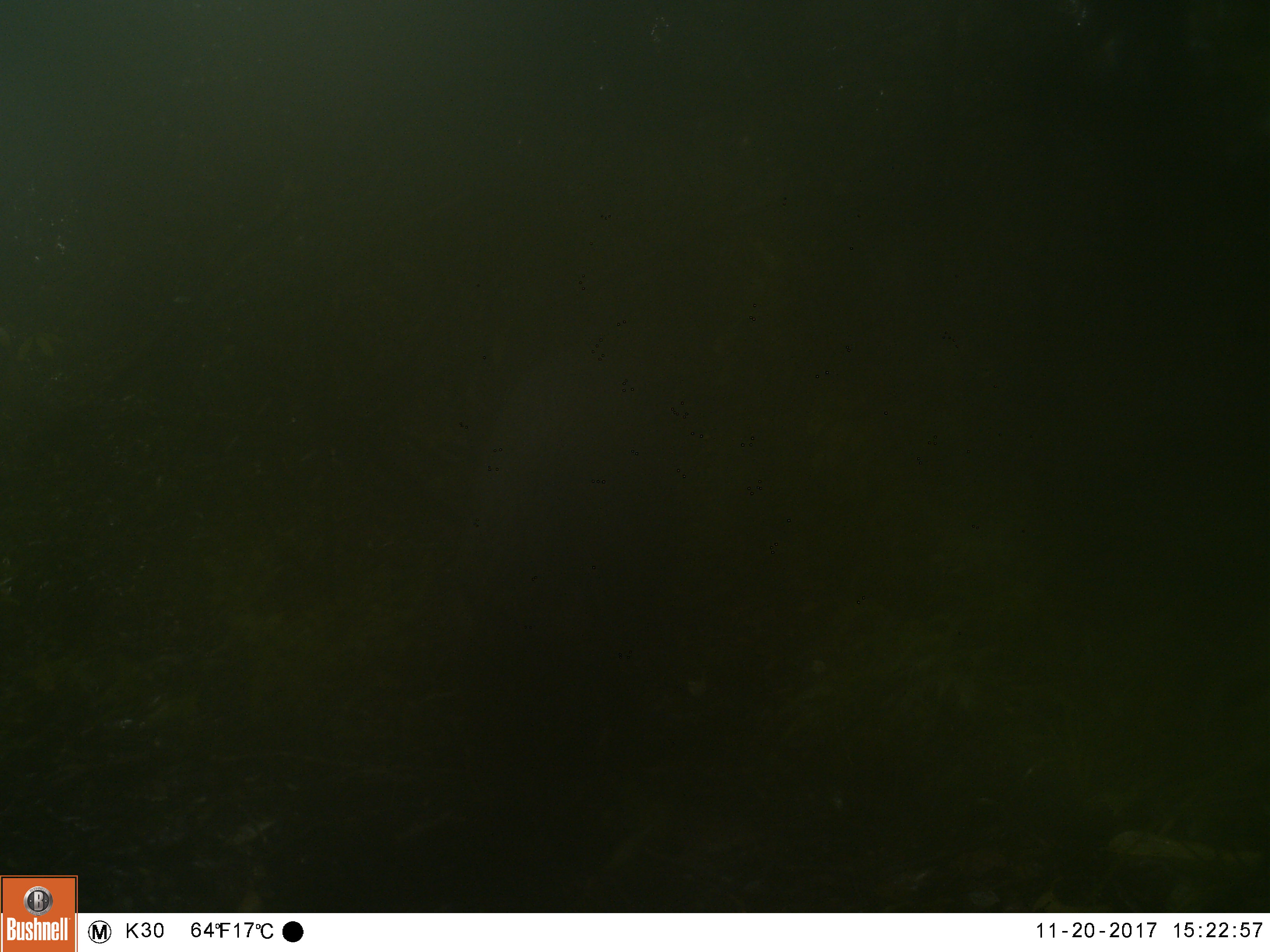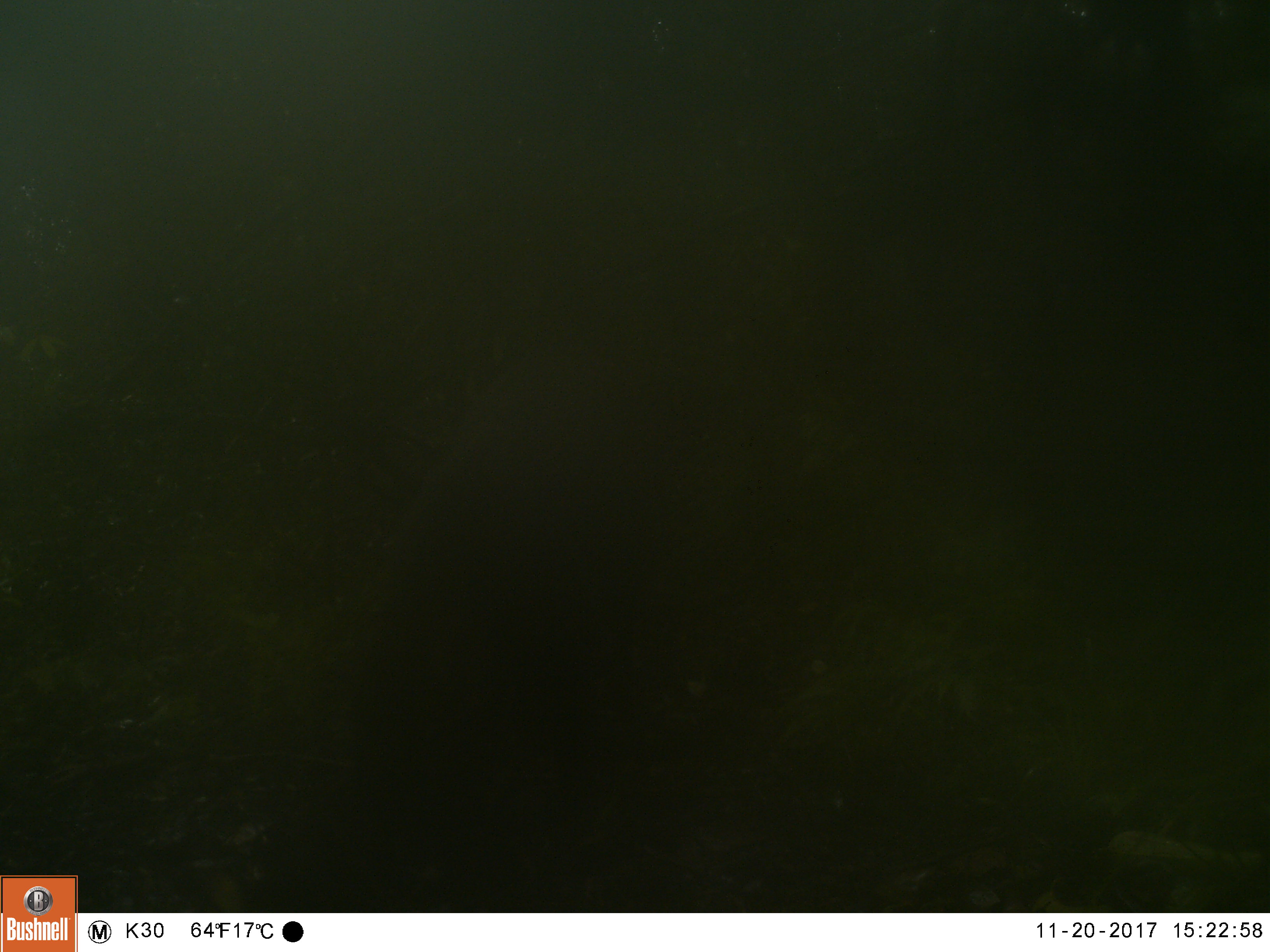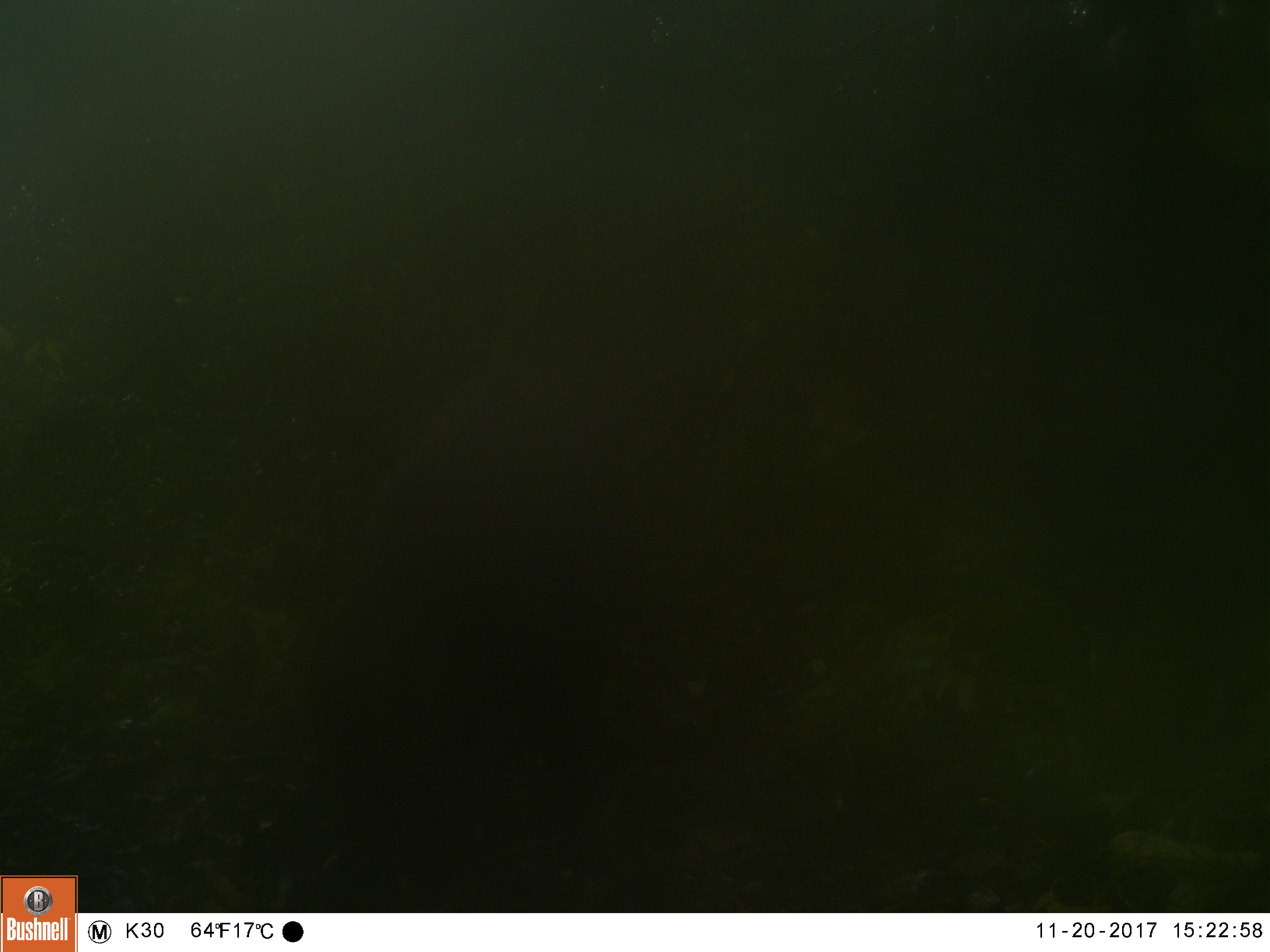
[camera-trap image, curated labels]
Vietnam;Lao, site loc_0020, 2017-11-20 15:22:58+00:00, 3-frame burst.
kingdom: Animalia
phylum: Chordata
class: Mammalia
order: Artiodactyla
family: Suidae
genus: Sus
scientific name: Sus scrofa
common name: eurasian wild pig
Eurasian wild pig (Sus scrofa). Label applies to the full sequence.